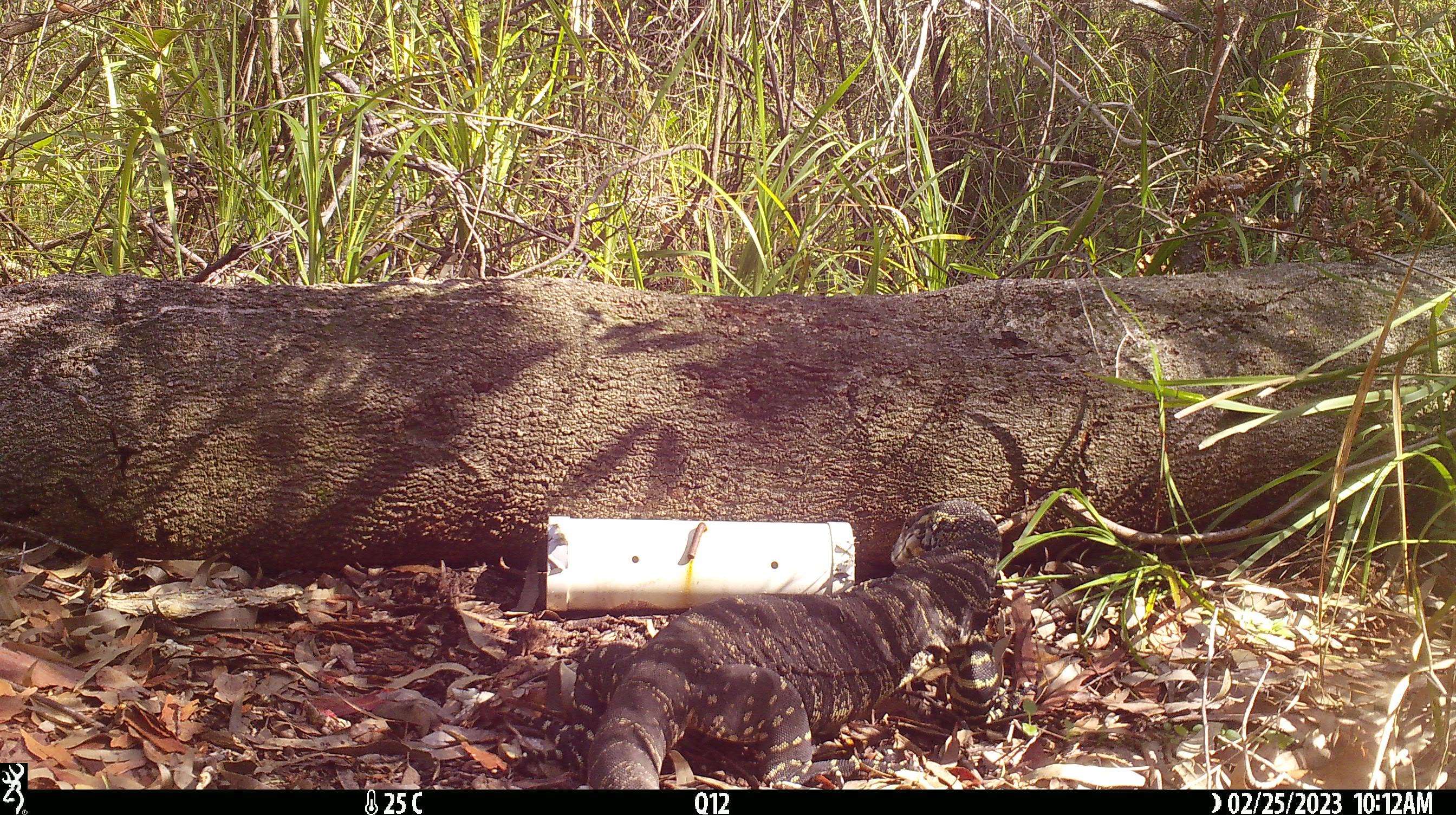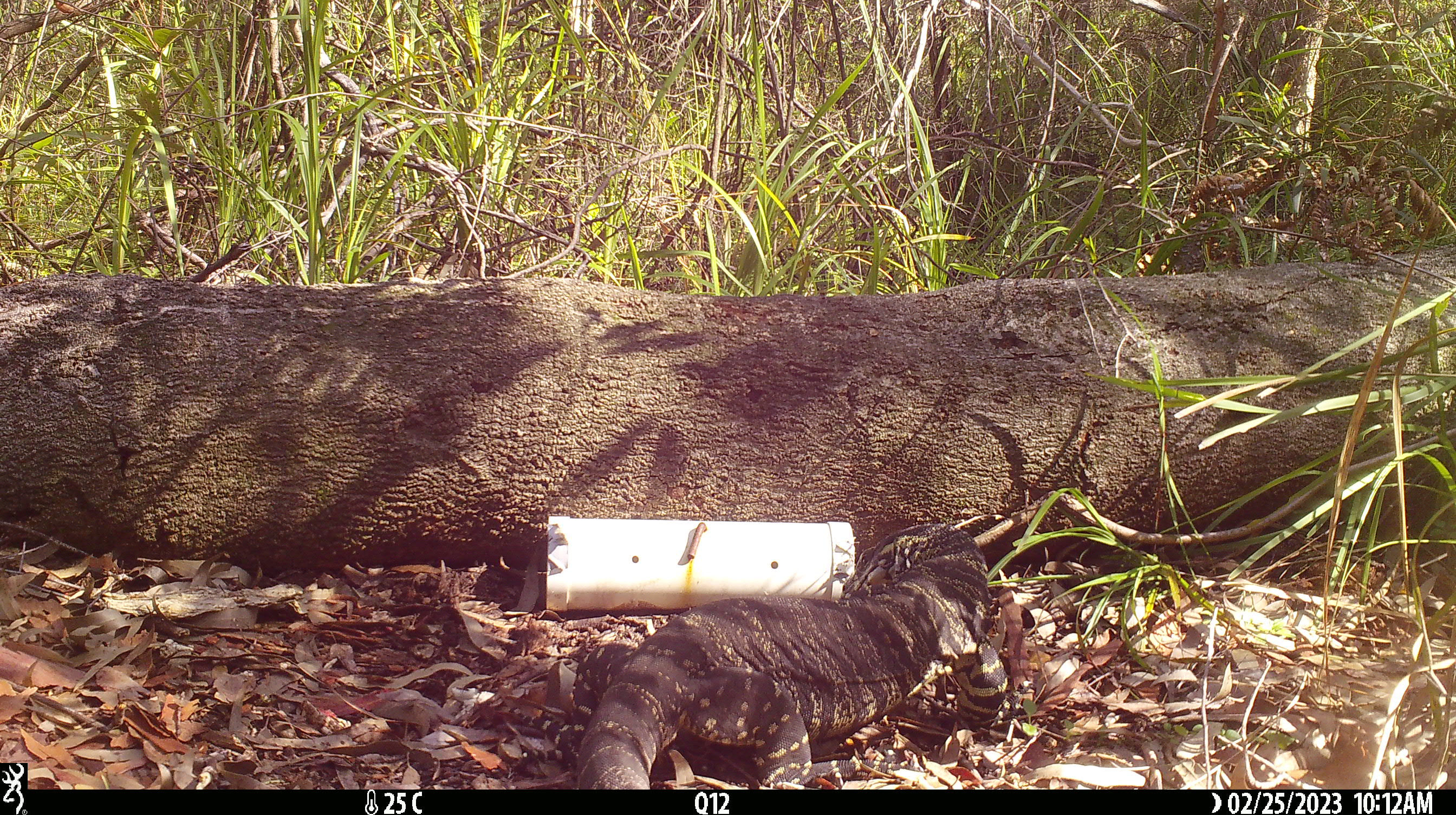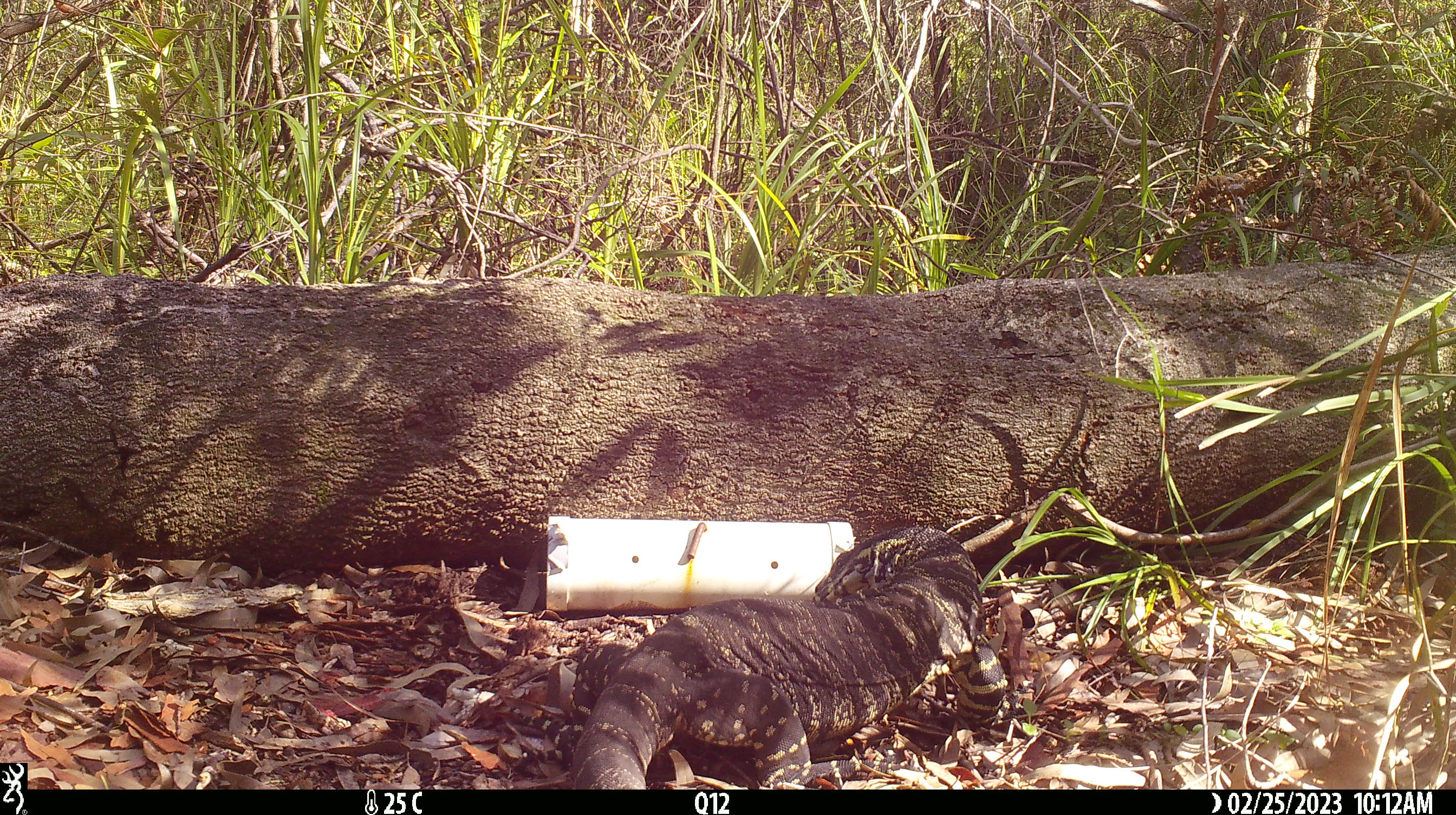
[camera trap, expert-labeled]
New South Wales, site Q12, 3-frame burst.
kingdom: Animalia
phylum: Chordata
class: Reptilia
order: Squamata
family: Varanidae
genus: Varanus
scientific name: Varanus varius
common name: lace monitor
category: goanna